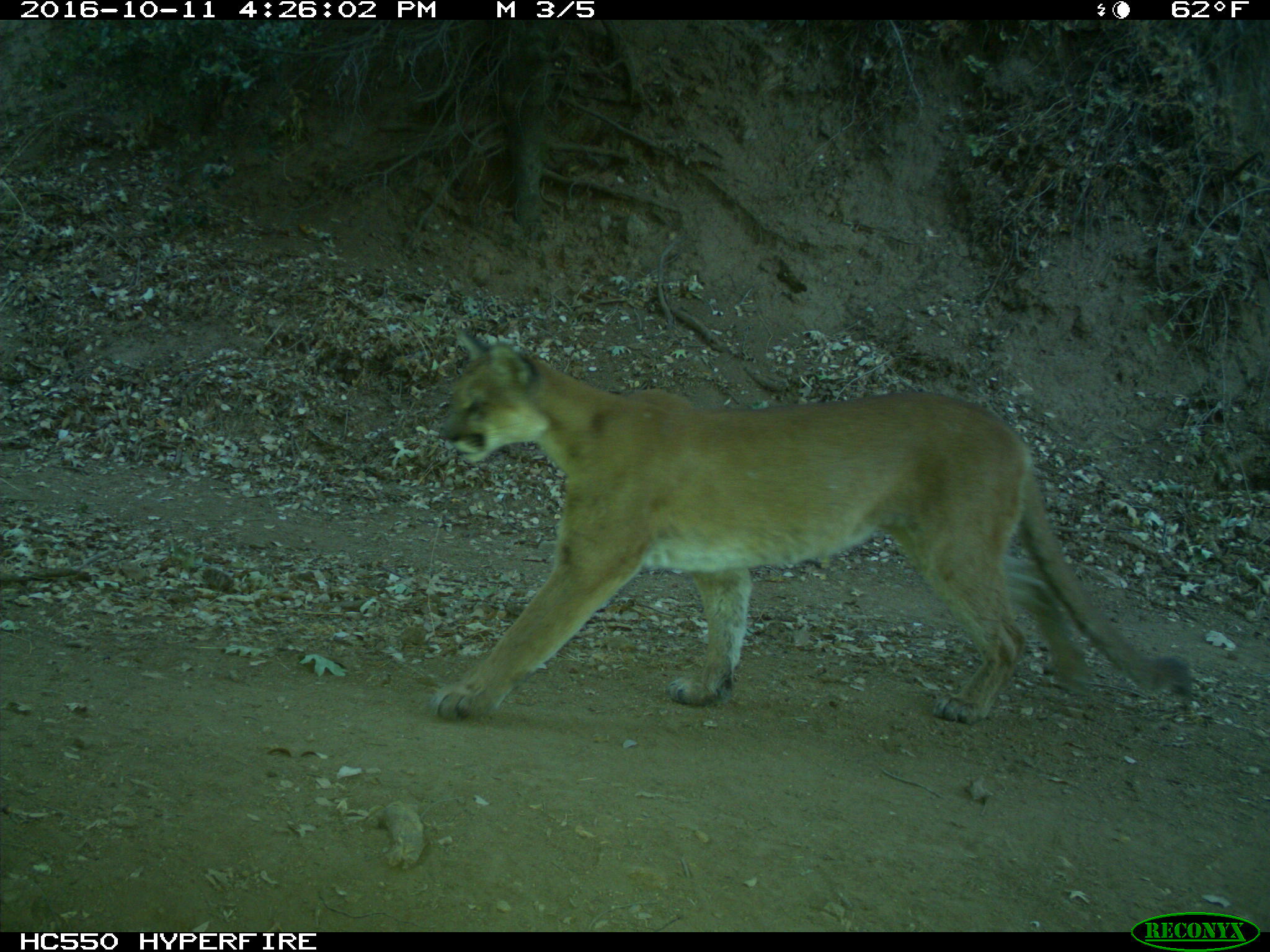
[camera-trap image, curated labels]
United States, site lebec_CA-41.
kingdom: Animalia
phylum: Chordata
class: Mammalia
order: Carnivora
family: Felidae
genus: Puma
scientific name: Puma concolor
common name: mountain lion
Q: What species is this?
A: Puma concolor (mountain lion).